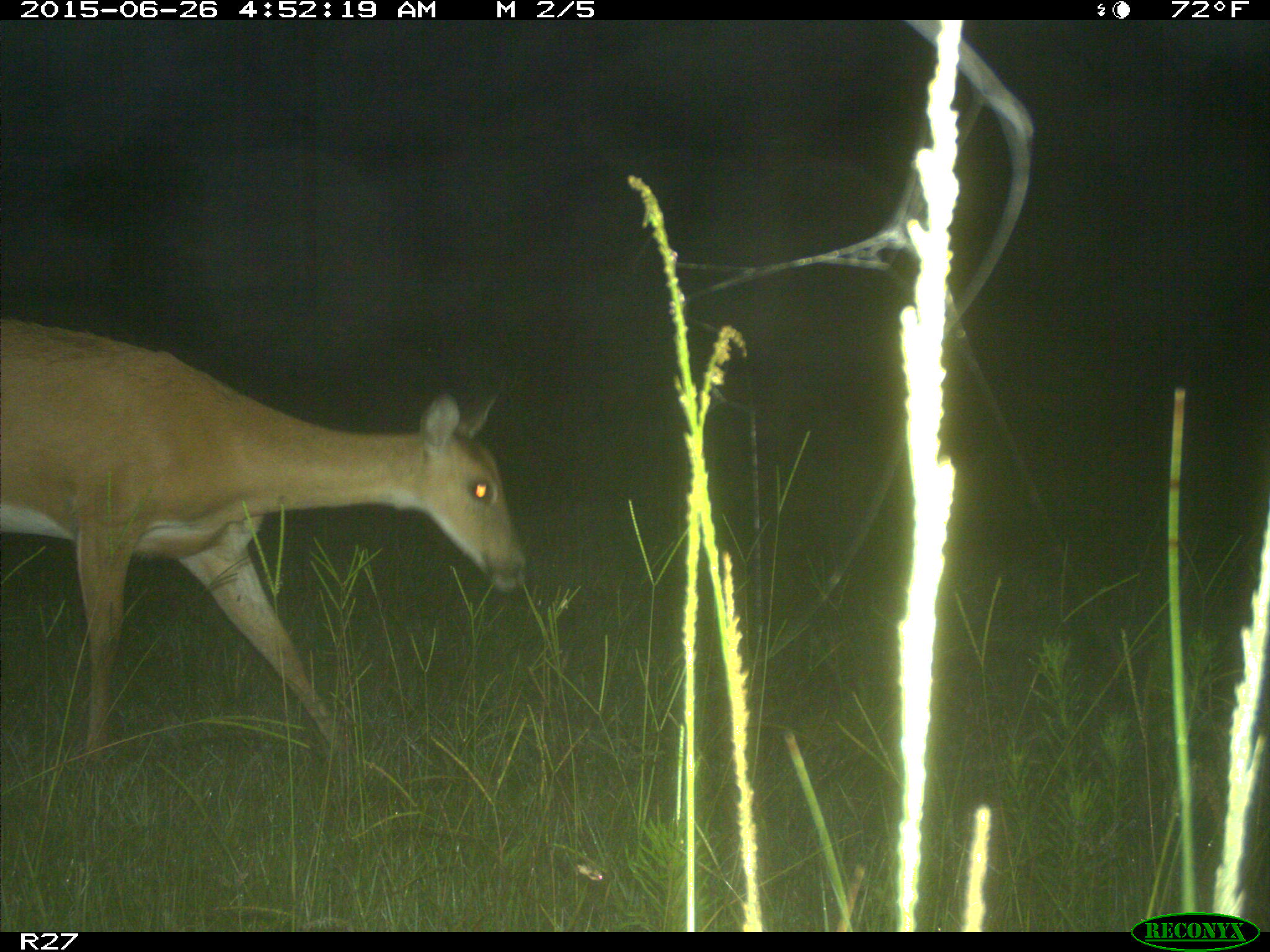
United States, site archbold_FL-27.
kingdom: Animalia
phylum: Chordata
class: Mammalia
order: Artiodactyla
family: Cervidae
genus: Odocoileus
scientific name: Odocoileus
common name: deer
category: unidentified deer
Unidentified deer (deer) (Odocoileus).